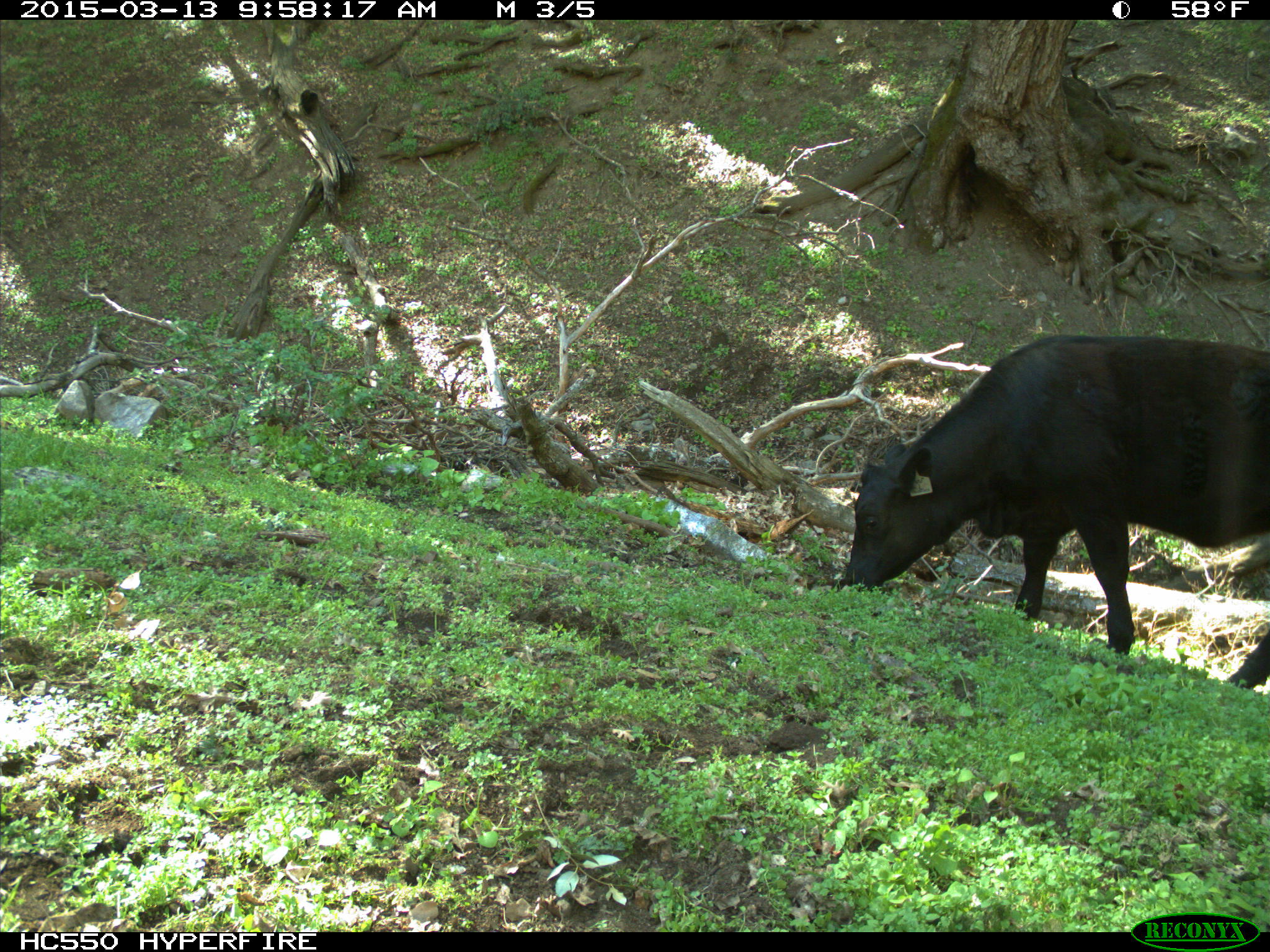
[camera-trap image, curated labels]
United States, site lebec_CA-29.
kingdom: Animalia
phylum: Chordata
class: Mammalia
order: Artiodactyla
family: Bovidae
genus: Bos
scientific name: Bos taurus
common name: domestic cow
Bos taurus (domestic cow).